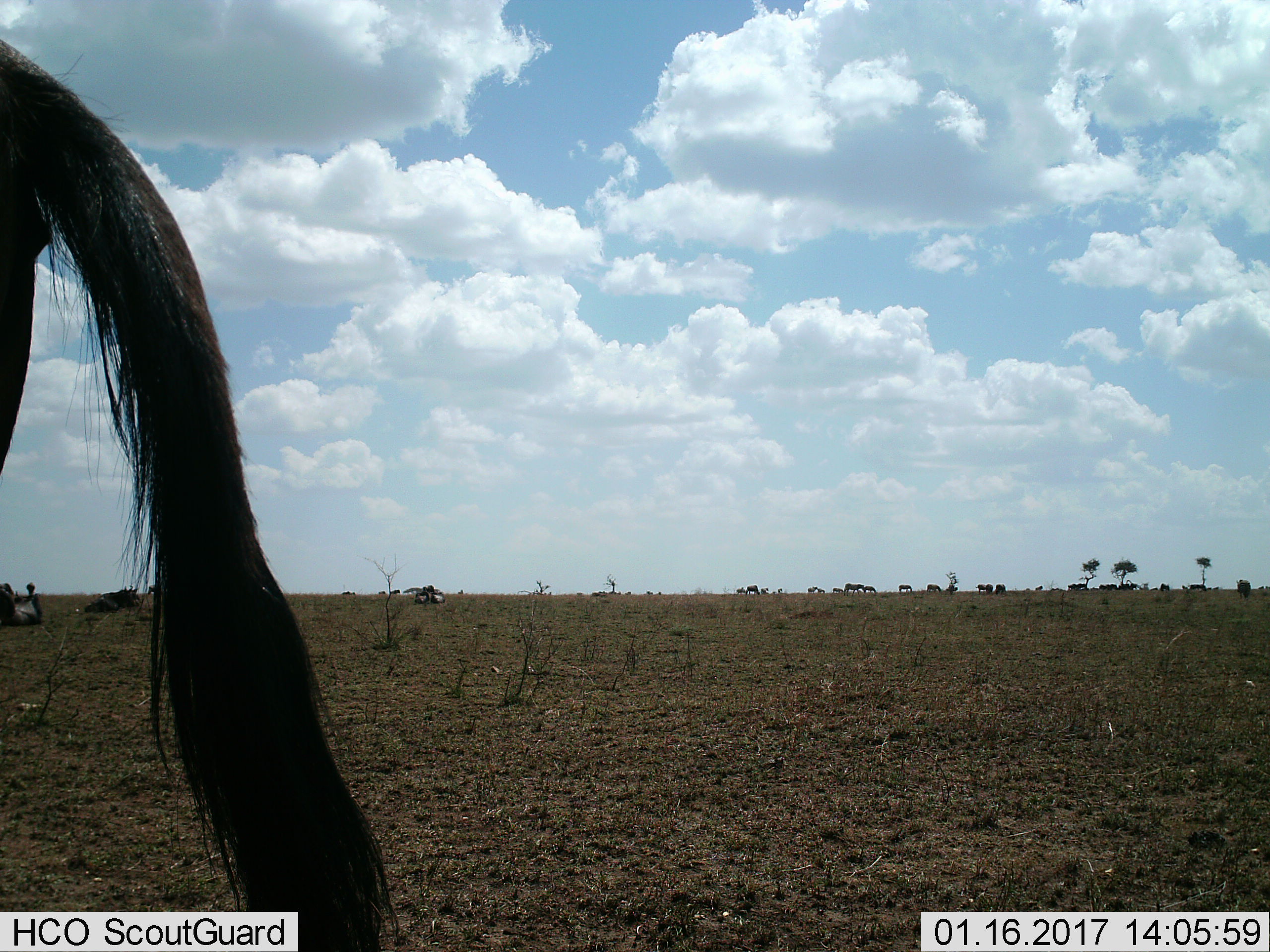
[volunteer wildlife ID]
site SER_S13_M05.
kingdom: Animalia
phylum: Chordata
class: Mammalia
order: Artiodactyla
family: Bovidae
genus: Connochaetes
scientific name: Connochaetes taurinus taurinus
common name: blue wildebeest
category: wildebeestblue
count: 1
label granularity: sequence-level